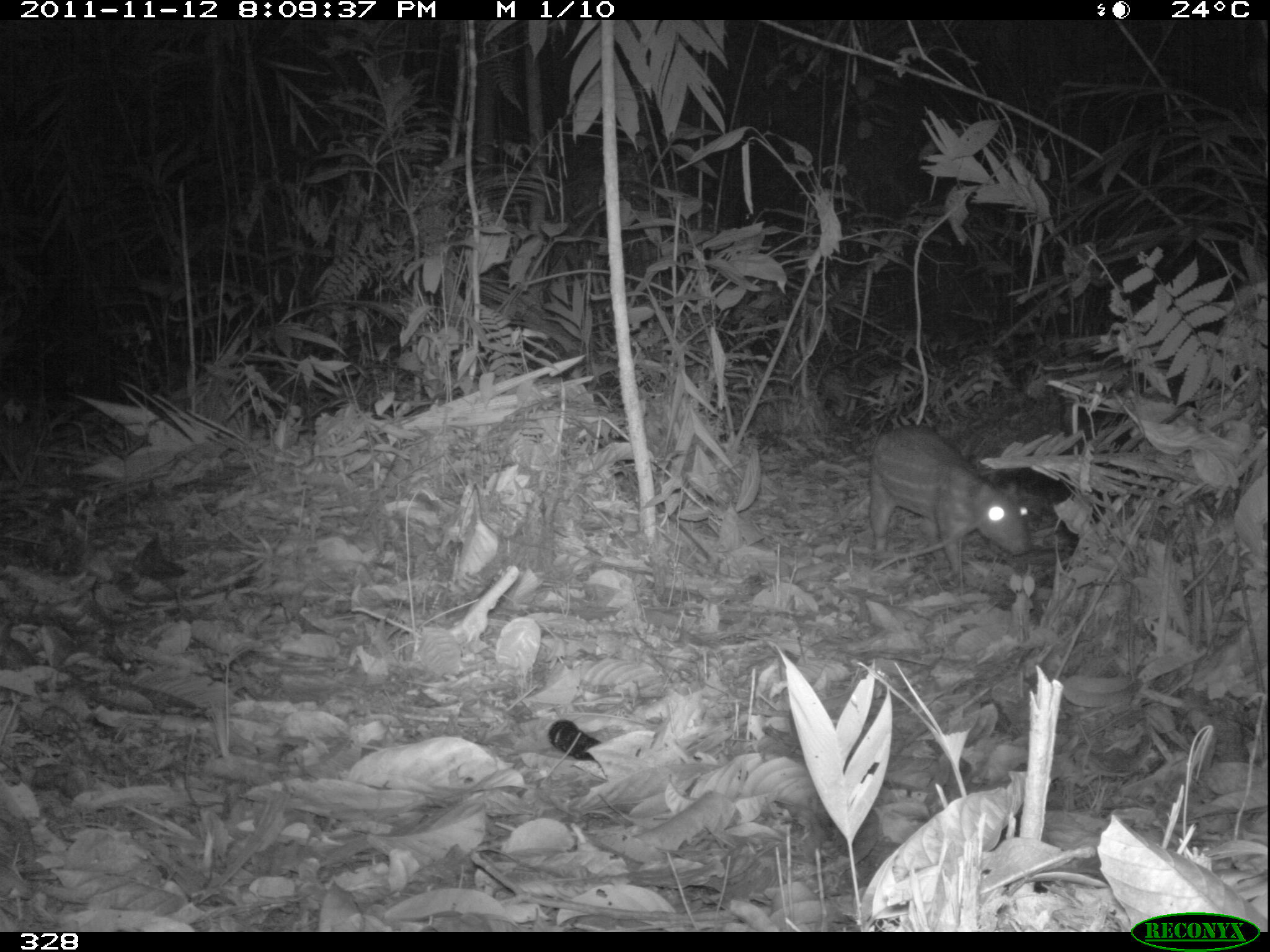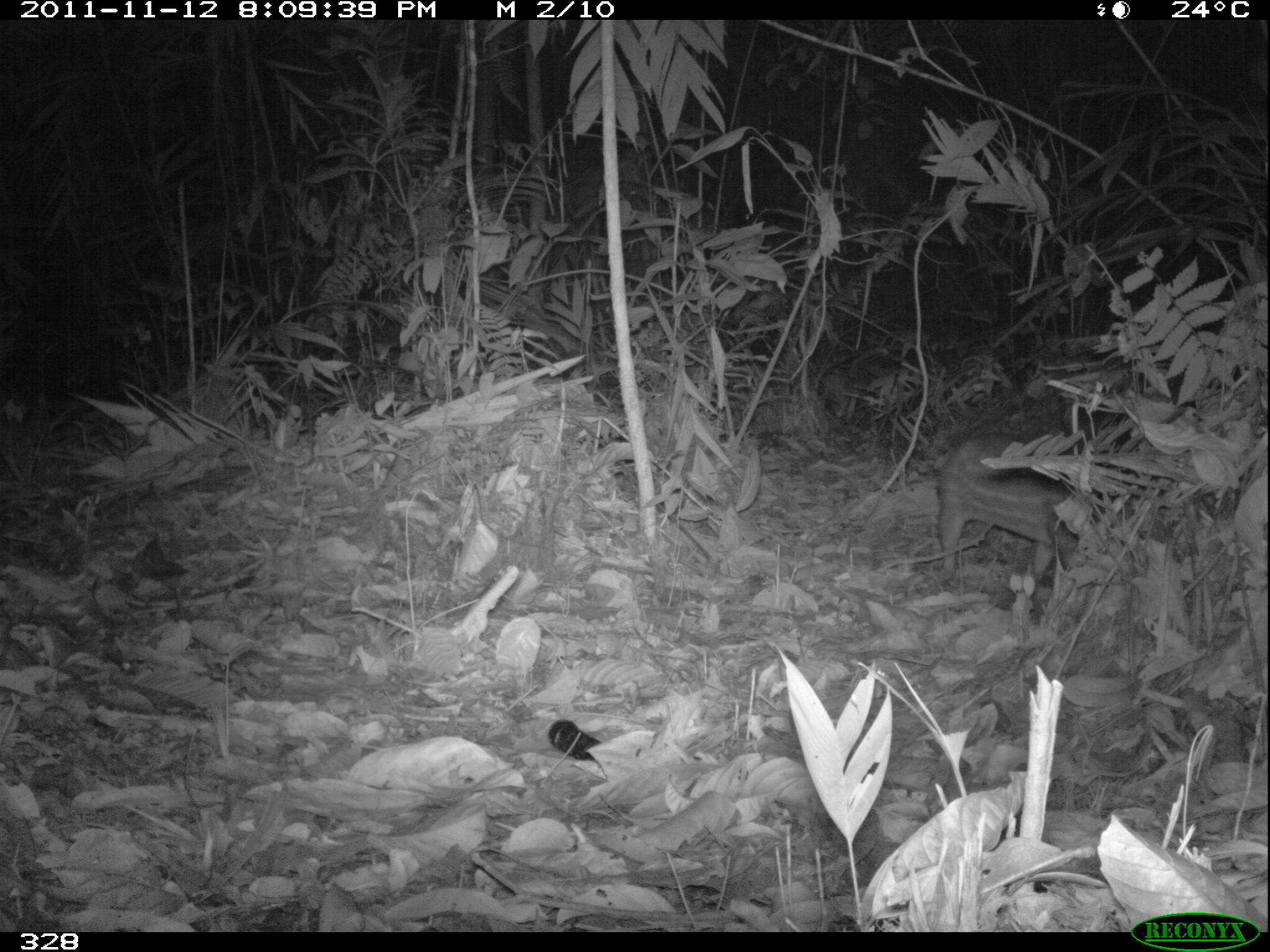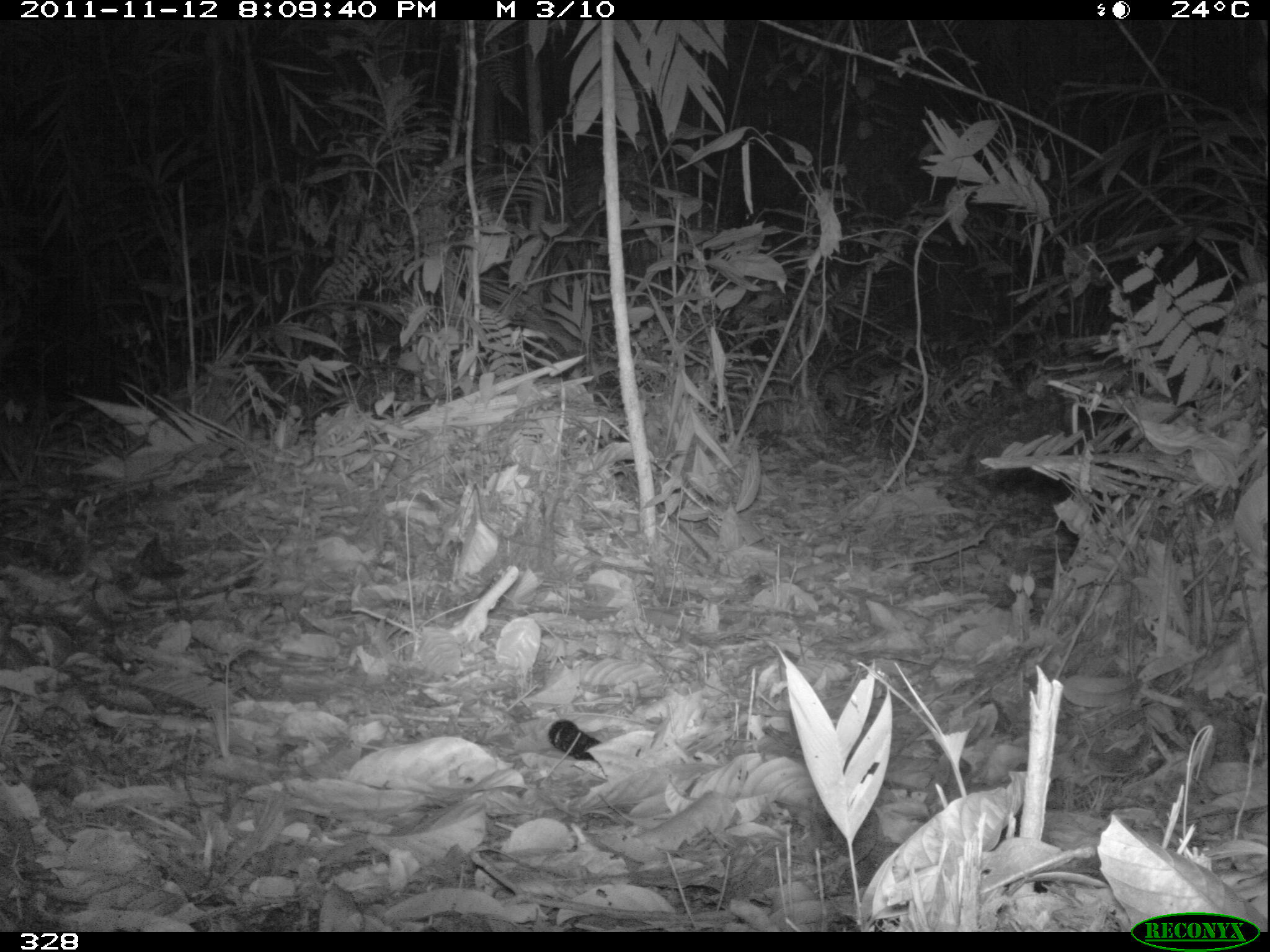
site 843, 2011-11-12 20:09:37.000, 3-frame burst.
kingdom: Animalia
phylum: Chordata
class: Mammalia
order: Rodentia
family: Cuniculidae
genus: Cuniculus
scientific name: Cuniculus paca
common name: spotted paca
Cuniculus paca (spotted paca).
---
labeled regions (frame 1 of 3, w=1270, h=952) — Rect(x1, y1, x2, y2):
cuniculus paca: Rect(866, 422, 1030, 580)